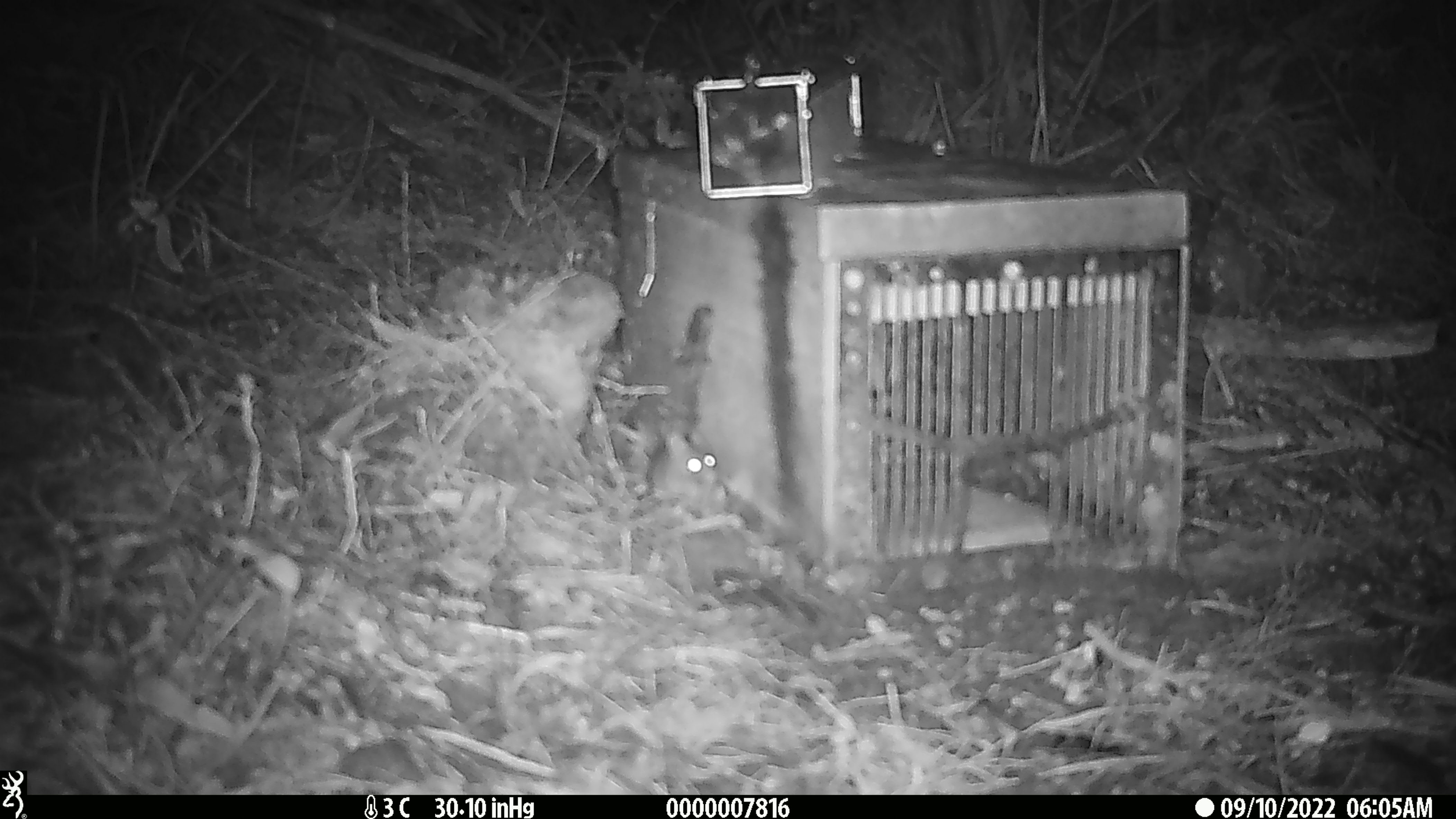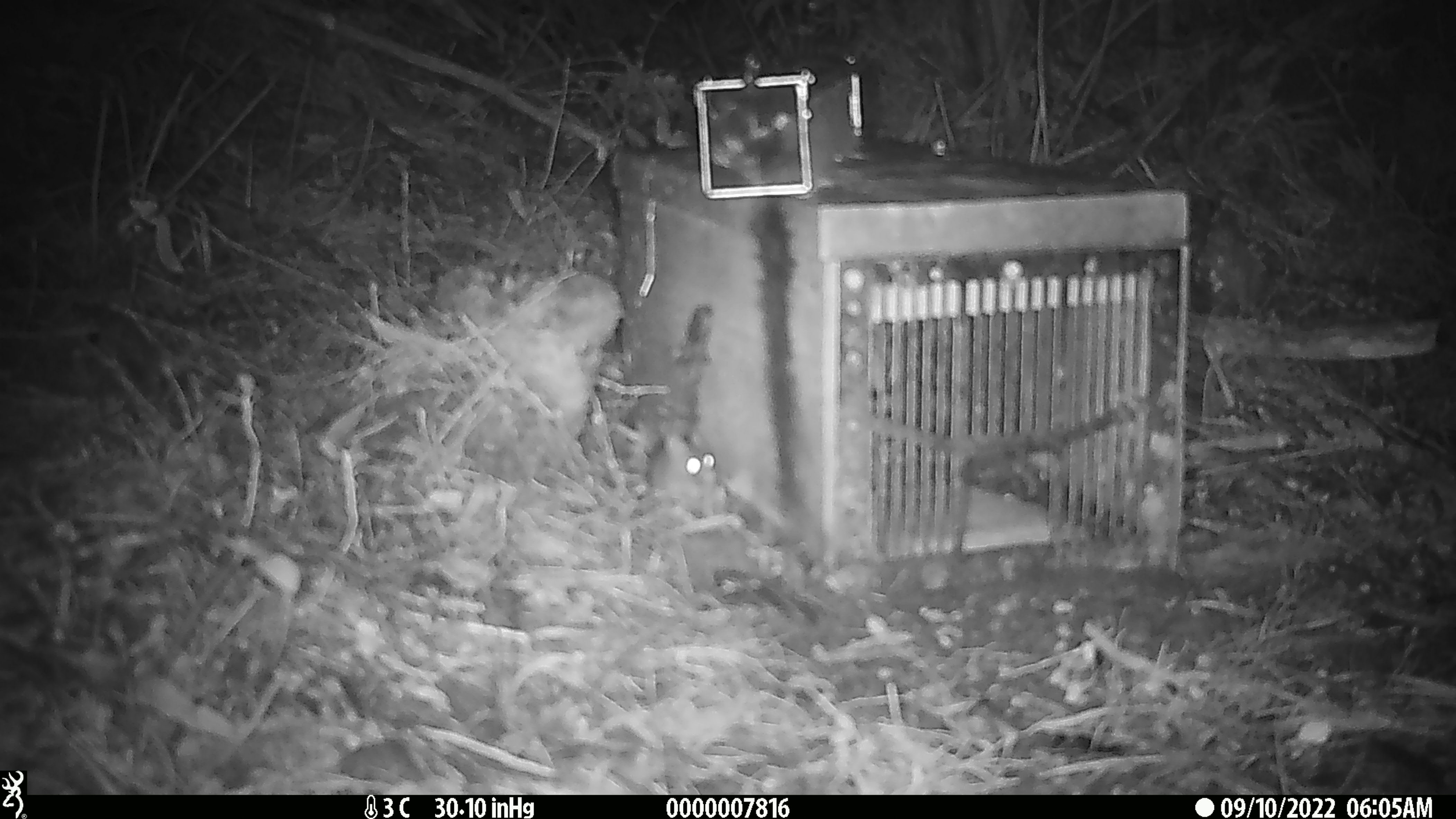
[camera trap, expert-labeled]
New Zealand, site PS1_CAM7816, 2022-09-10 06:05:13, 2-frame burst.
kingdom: Animalia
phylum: Chordata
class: Mammalia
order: Rodentia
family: Muridae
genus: Mus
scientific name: Mus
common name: mouse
Mouse (Mus).